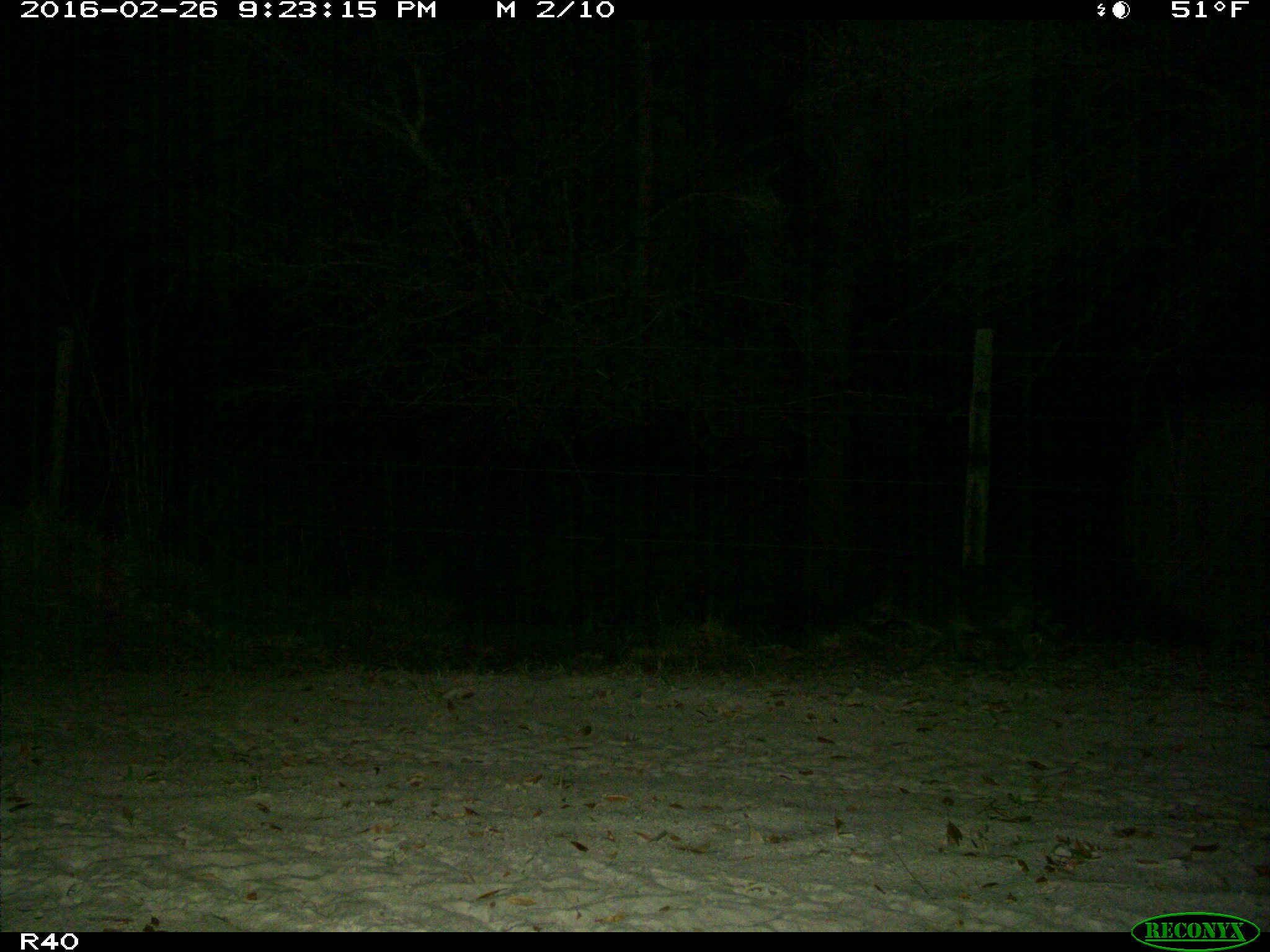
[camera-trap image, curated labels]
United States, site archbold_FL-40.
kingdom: Animalia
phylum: Chordata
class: Mammalia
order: Carnivora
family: Procyonidae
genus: Procyon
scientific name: Procyon lotor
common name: common raccoon